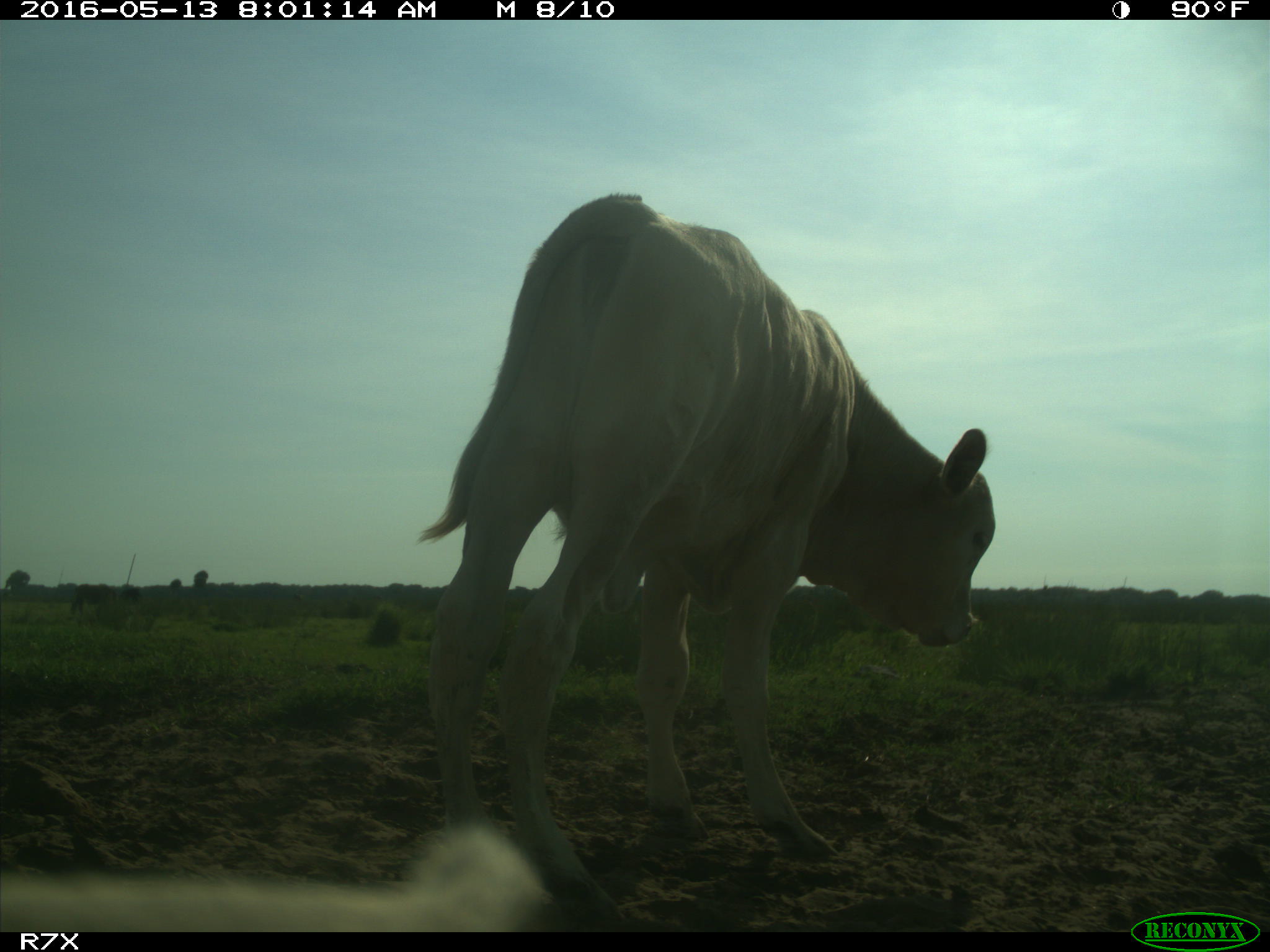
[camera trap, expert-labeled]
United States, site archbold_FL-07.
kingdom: Animalia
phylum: Chordata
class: Mammalia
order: Artiodactyla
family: Bovidae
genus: Bos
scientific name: Bos taurus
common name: domestic cow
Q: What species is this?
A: Bos taurus (domestic cow).